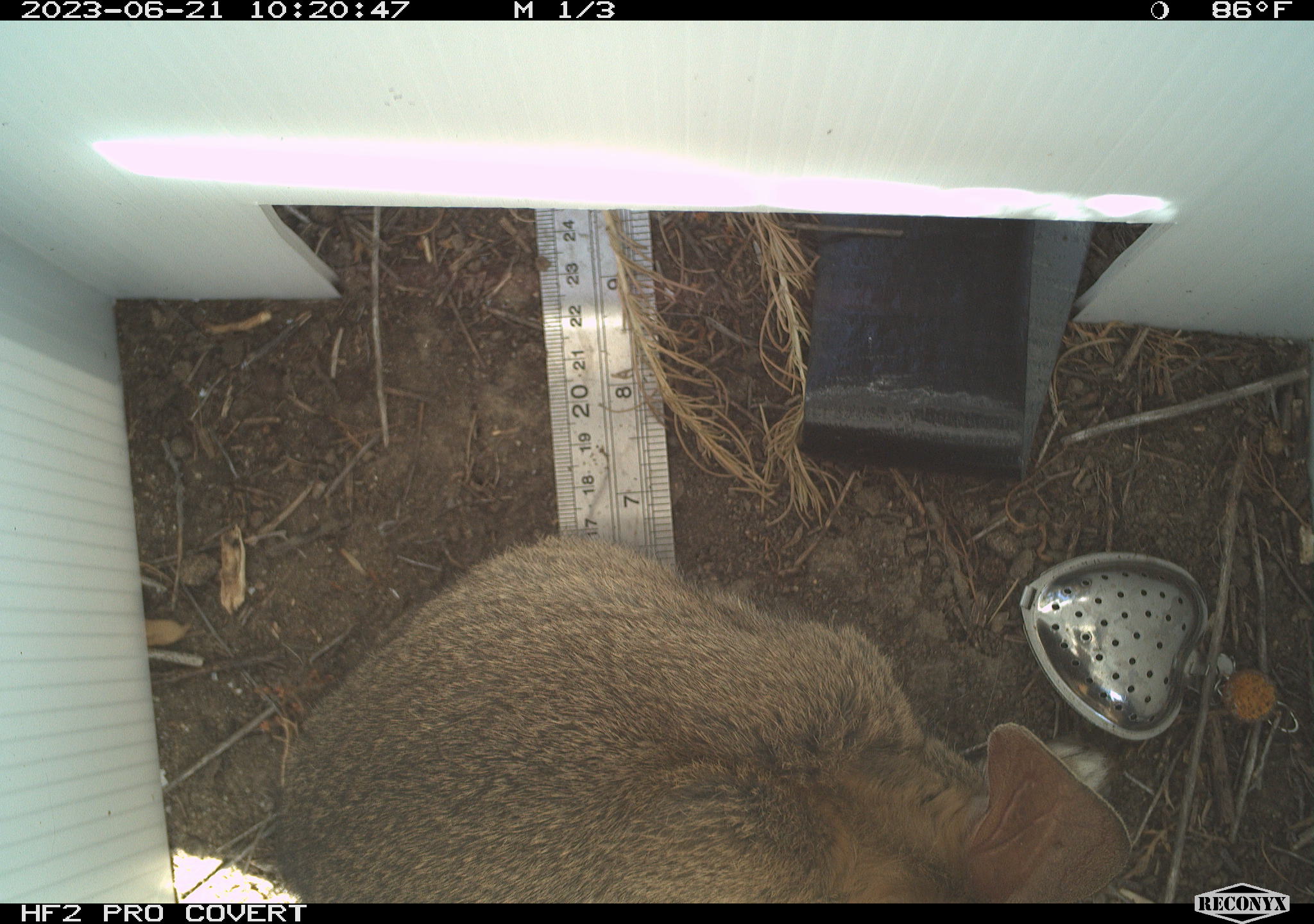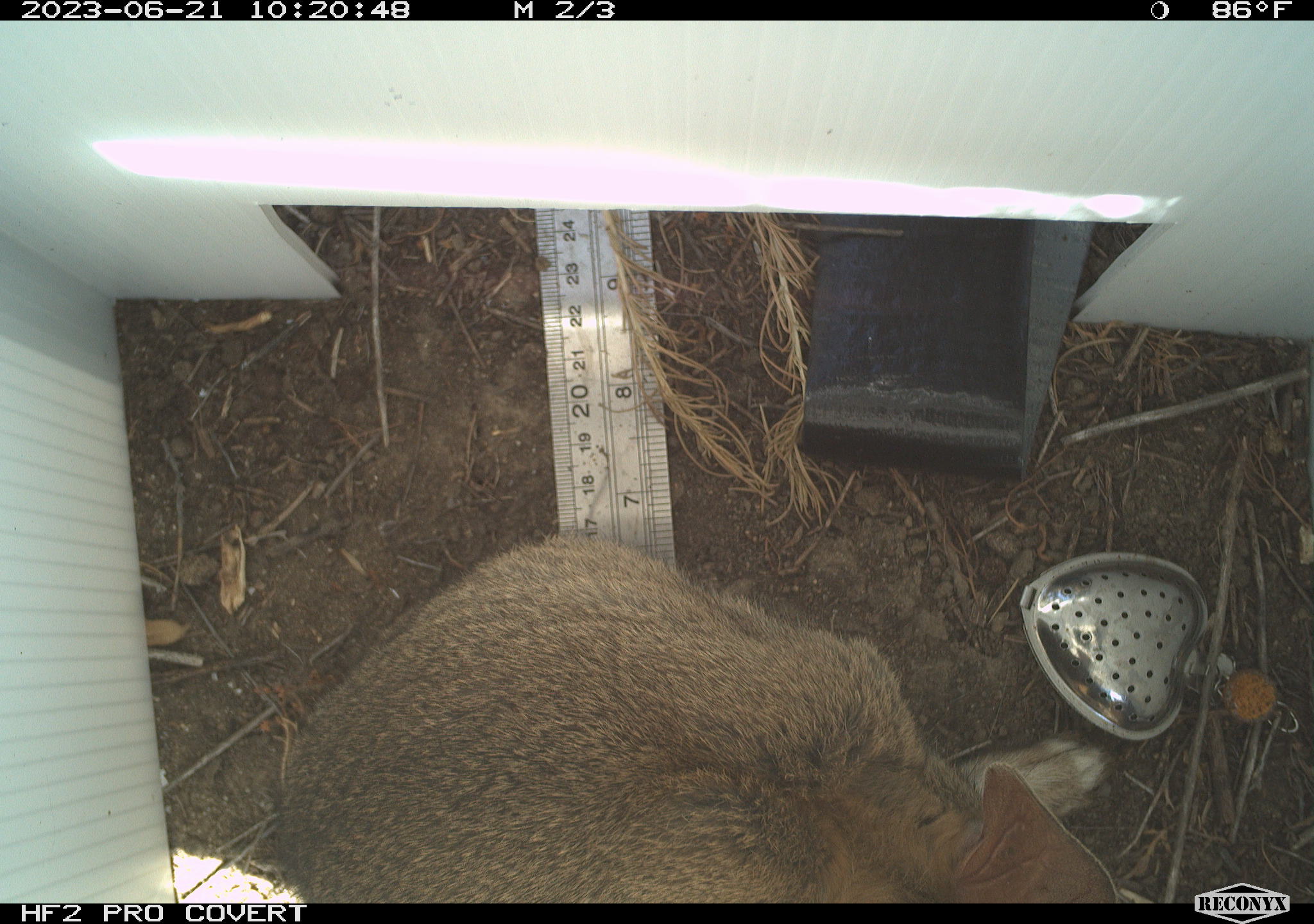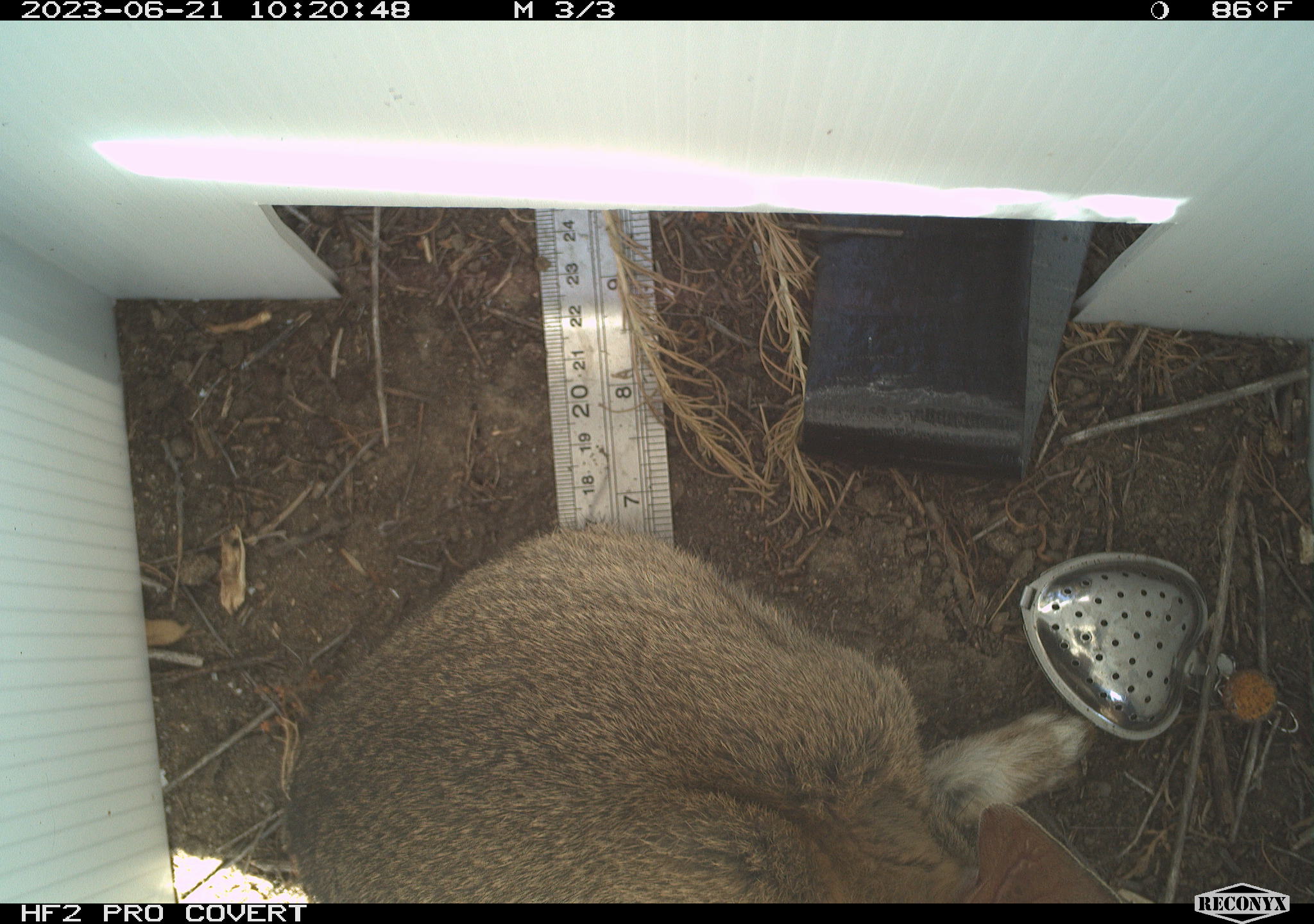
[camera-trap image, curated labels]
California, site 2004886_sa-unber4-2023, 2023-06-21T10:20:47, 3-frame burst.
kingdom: Animalia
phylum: Chordata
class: Mammalia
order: Lagomorpha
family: Leporidae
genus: Sylvilagus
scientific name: Sylvilagus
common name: cottontail rabbits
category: sylvilagus species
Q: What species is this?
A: Sylvilagus species (cottontail rabbits) (Sylvilagus).